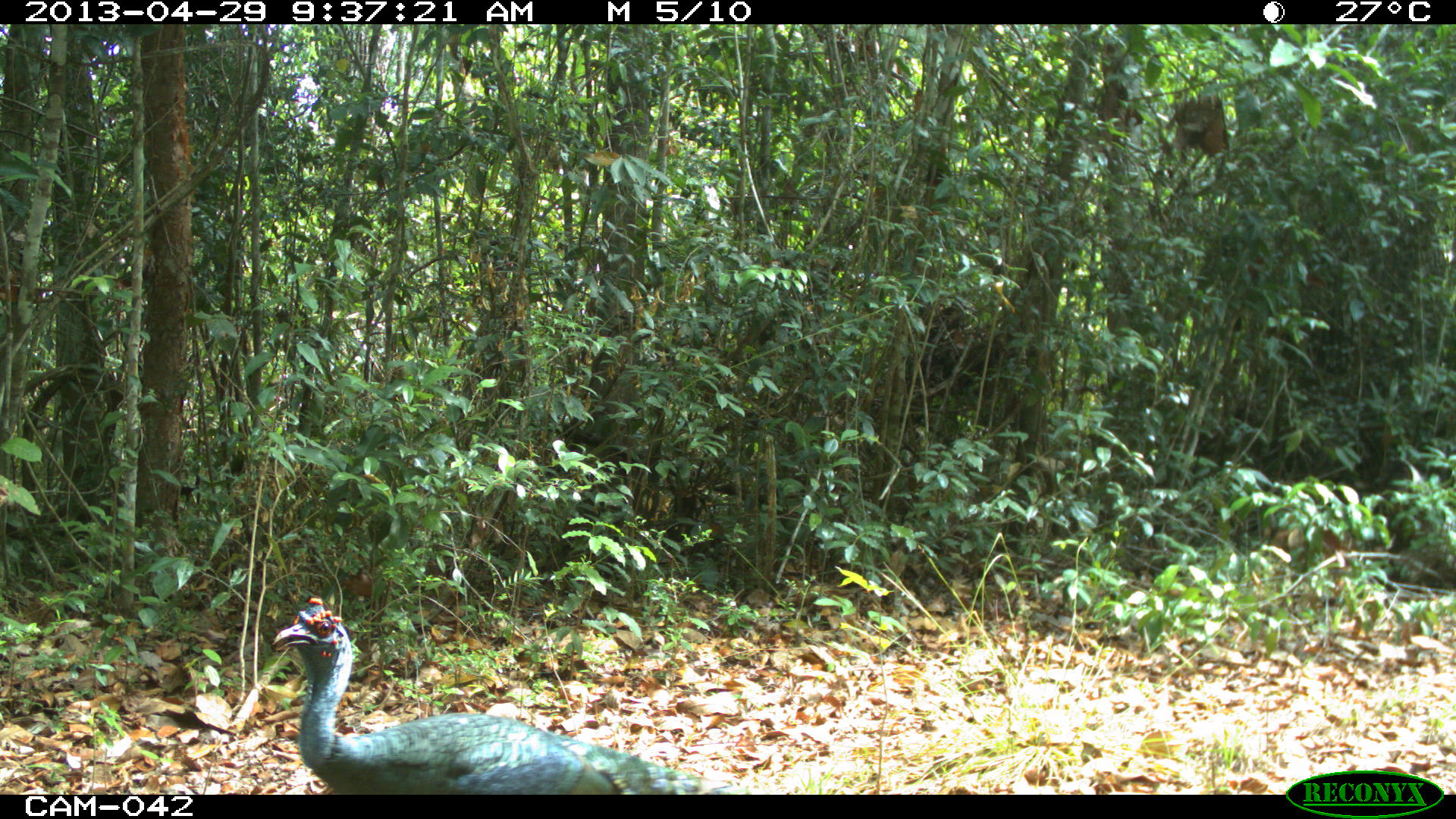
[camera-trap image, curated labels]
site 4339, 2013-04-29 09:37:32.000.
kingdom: Animalia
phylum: Chordata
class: Aves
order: Galliformes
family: Phasianidae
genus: Meleagris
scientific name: Meleagris ocellata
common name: ocellated turkey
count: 1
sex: male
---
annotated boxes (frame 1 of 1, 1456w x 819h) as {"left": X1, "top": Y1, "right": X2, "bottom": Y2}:
meleagris ocellata: {"left": 268, "top": 596, "right": 722, "bottom": 793}